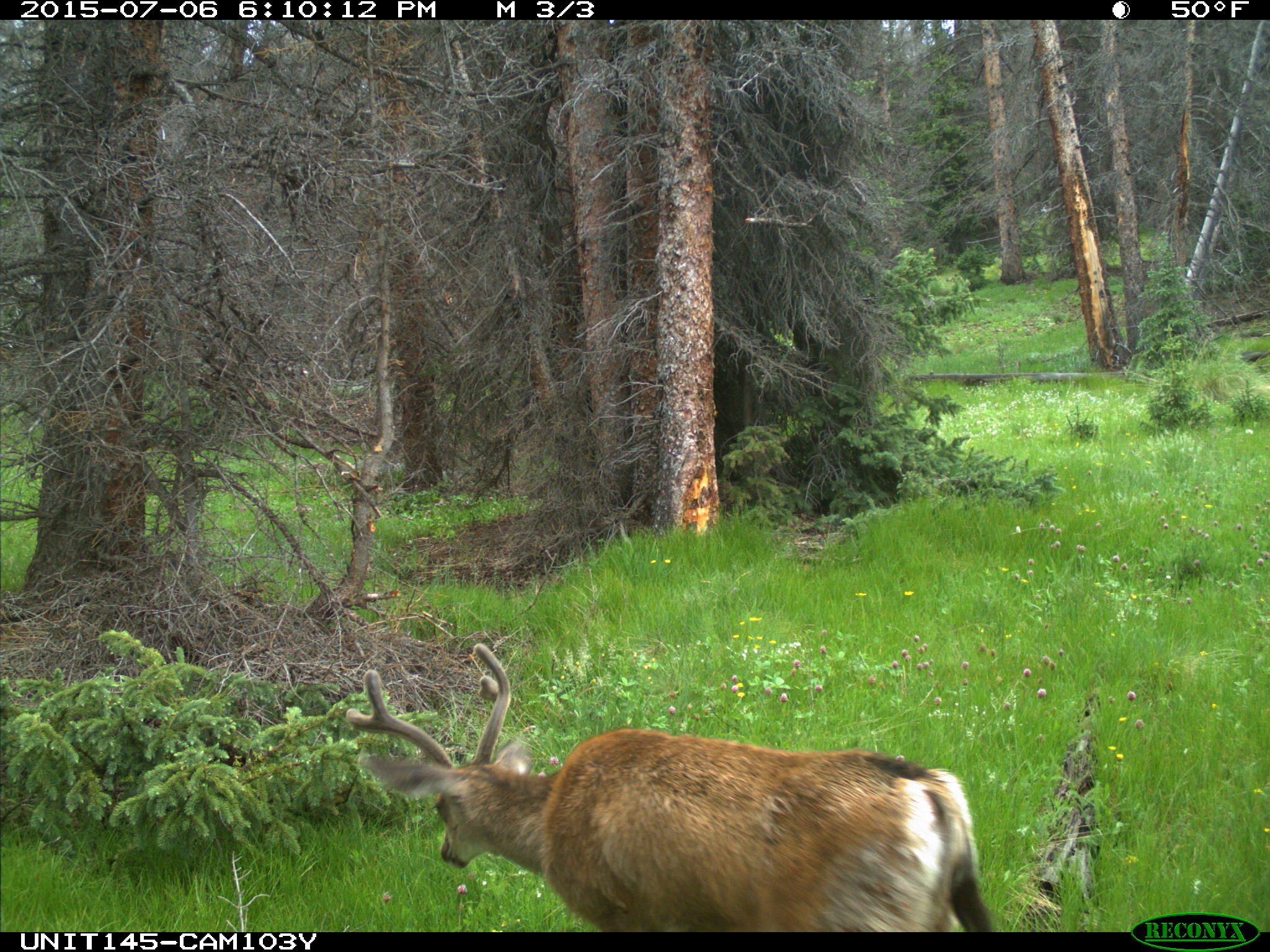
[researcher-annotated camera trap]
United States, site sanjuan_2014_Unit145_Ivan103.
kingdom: Animalia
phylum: Chordata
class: Mammalia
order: Artiodactyla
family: Cervidae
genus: Odocoileus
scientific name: Odocoileus hemionus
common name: mule deer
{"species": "Odocoileus hemionus (mule deer)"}